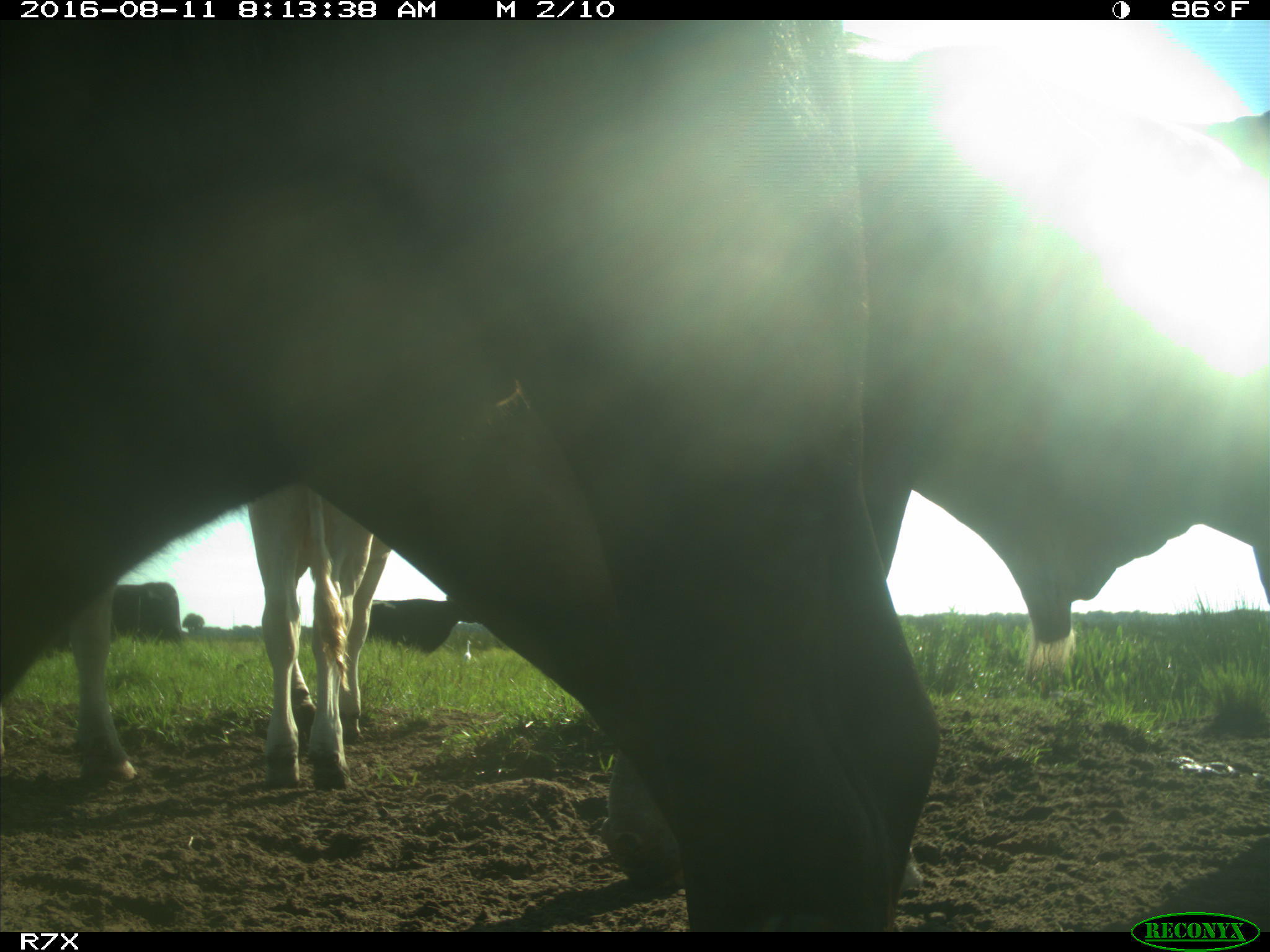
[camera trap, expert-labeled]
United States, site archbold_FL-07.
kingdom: Animalia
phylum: Chordata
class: Mammalia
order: Artiodactyla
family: Bovidae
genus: Bos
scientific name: Bos taurus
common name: domestic cow